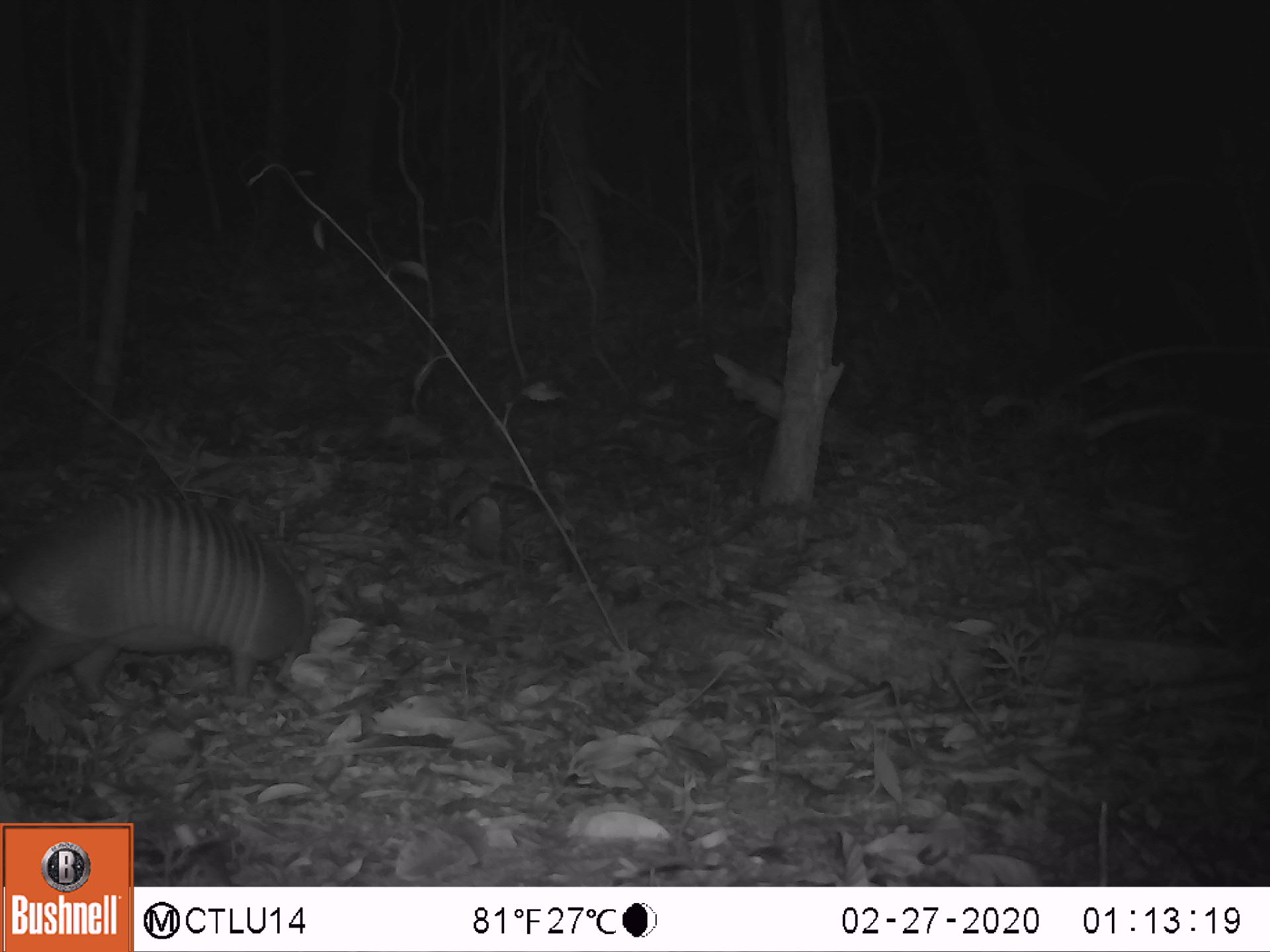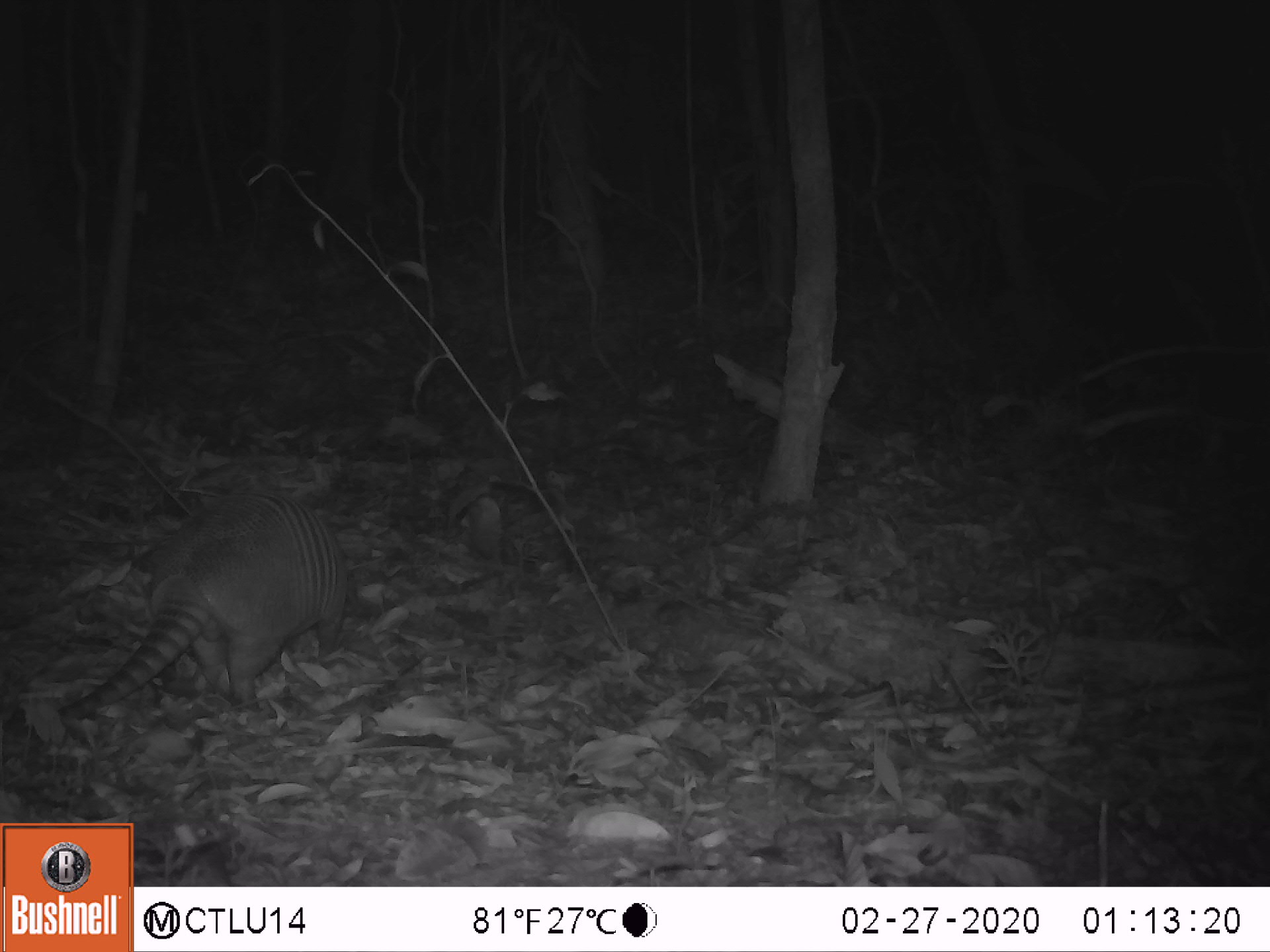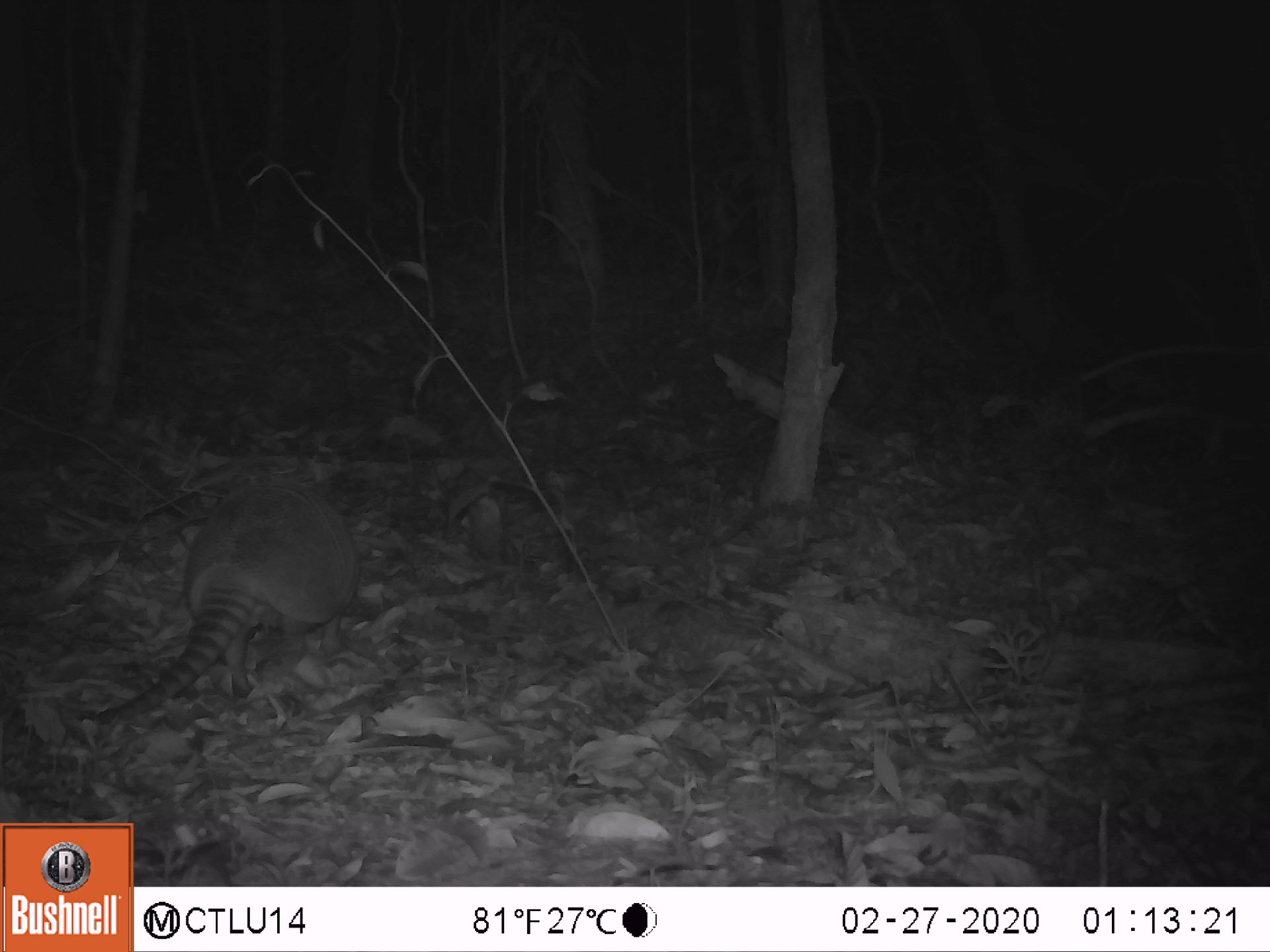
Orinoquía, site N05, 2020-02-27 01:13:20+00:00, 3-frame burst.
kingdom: Animalia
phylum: Chordata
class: Mammalia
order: Cingulata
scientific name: Cingulata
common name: armadillo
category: unknown armadillo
Unknown armadillo (armadillo) (Cingulata).